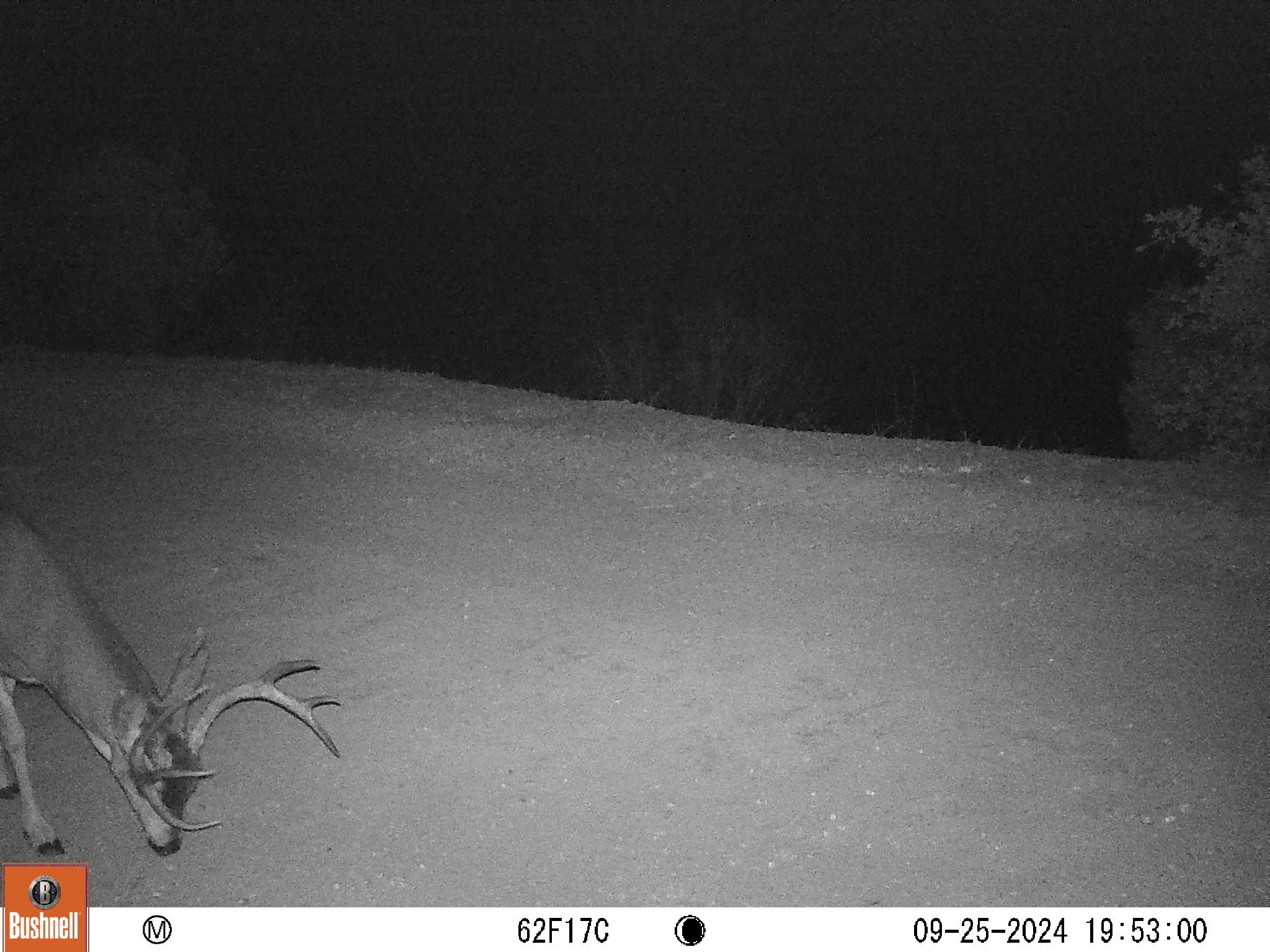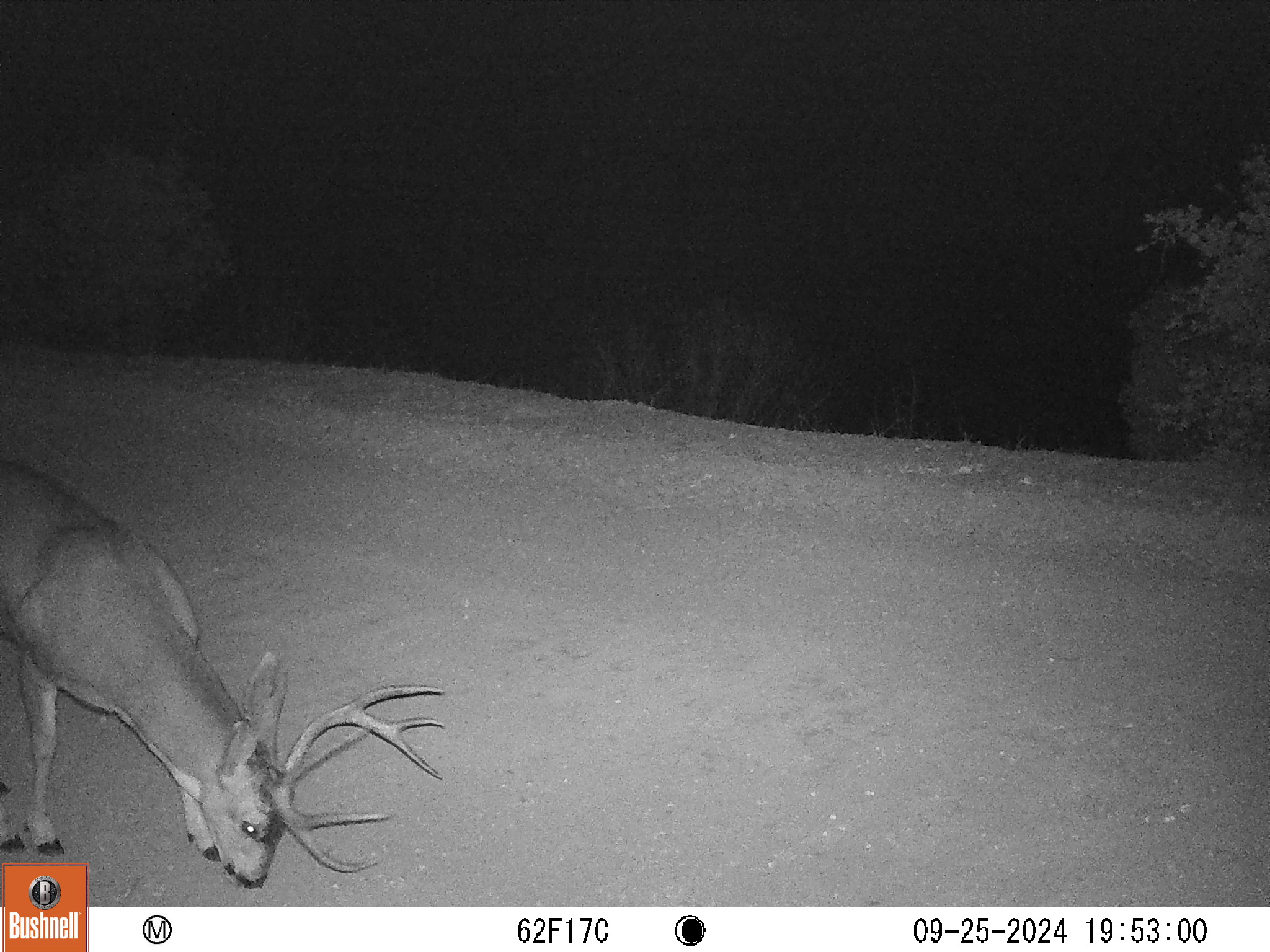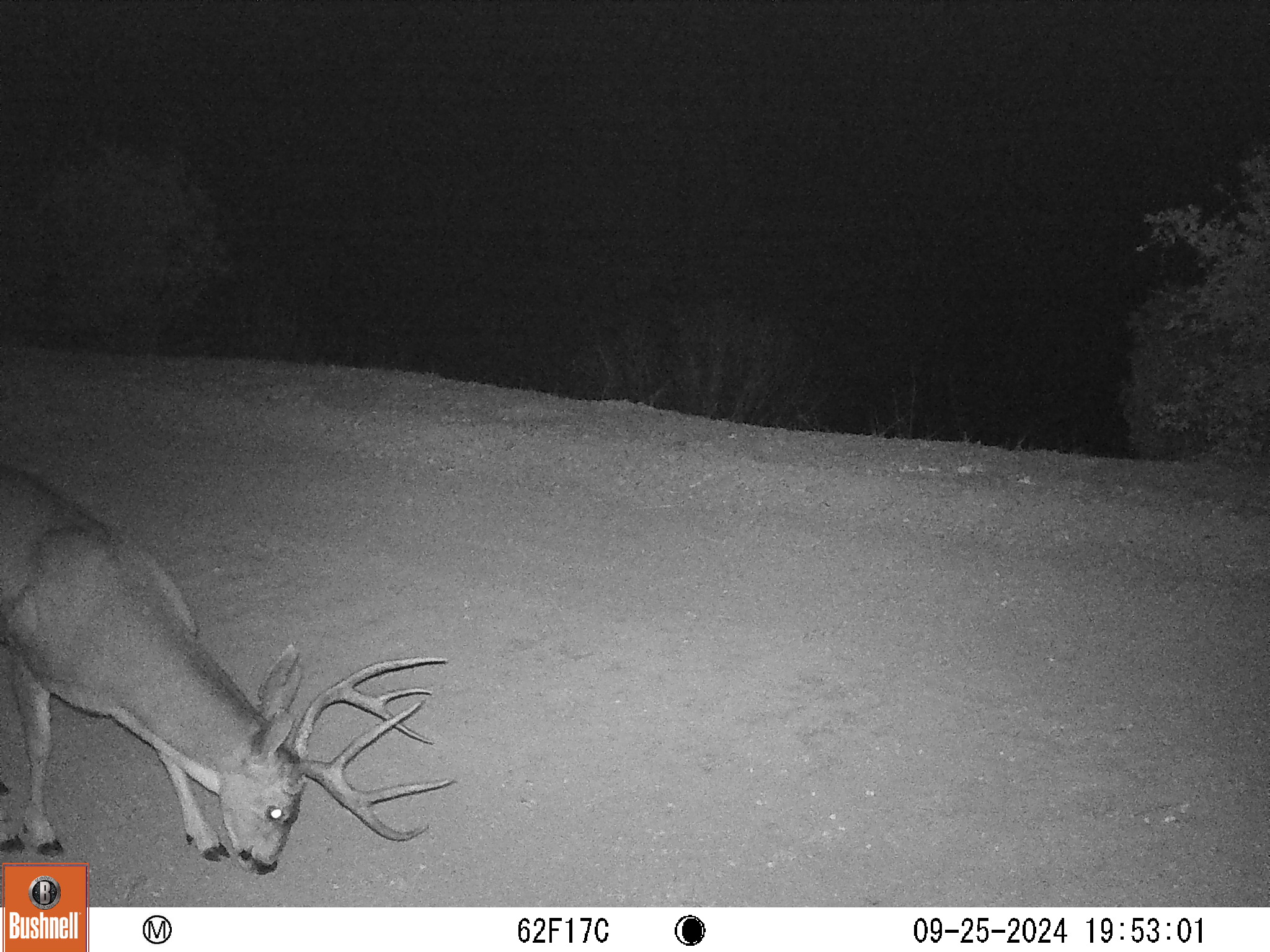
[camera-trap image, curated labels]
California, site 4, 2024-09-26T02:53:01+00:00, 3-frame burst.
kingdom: Animalia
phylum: Chordata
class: Mammalia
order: Artiodactyla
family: Cervidae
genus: Odocoileus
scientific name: Odocoileus hemionus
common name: mule deer